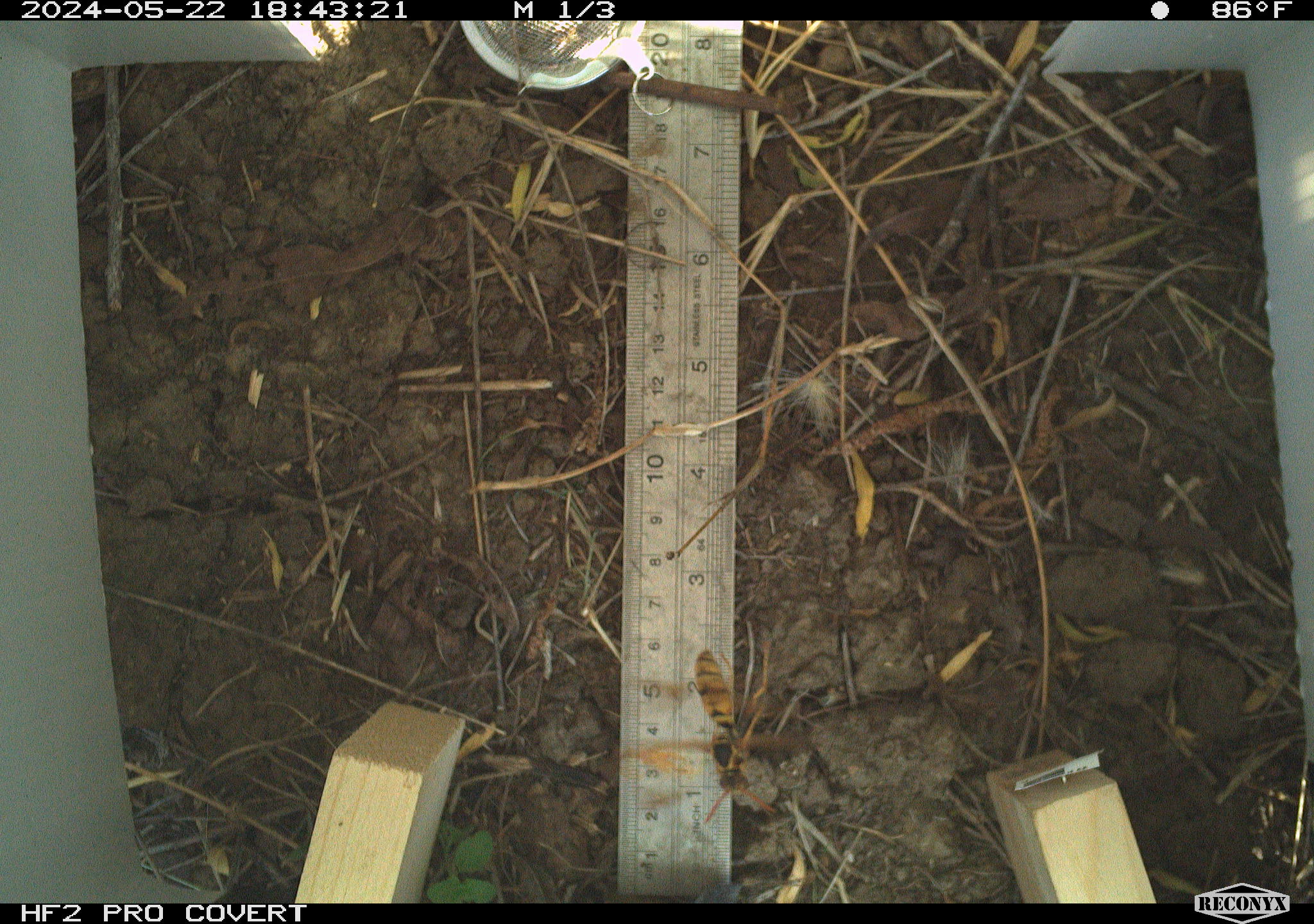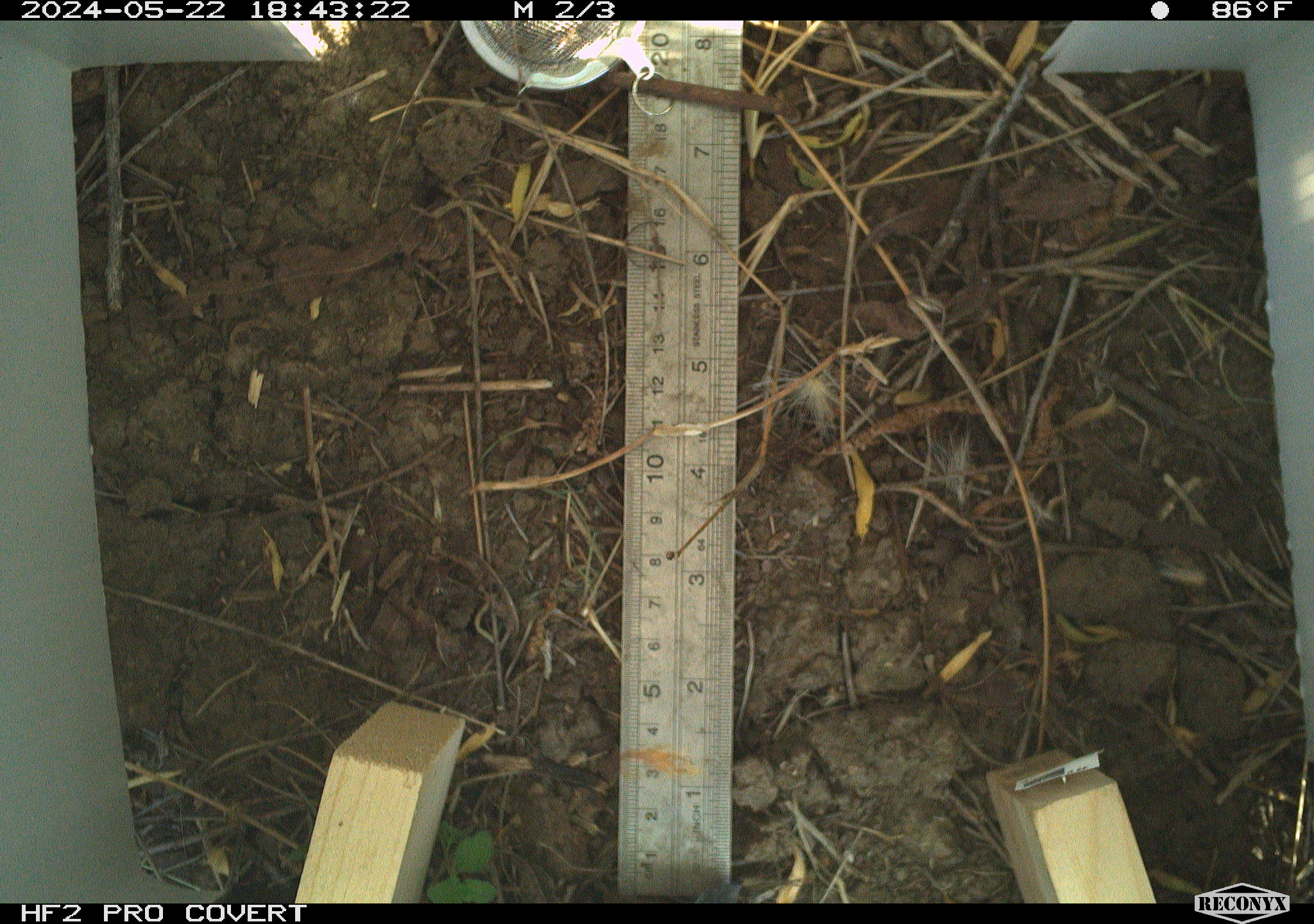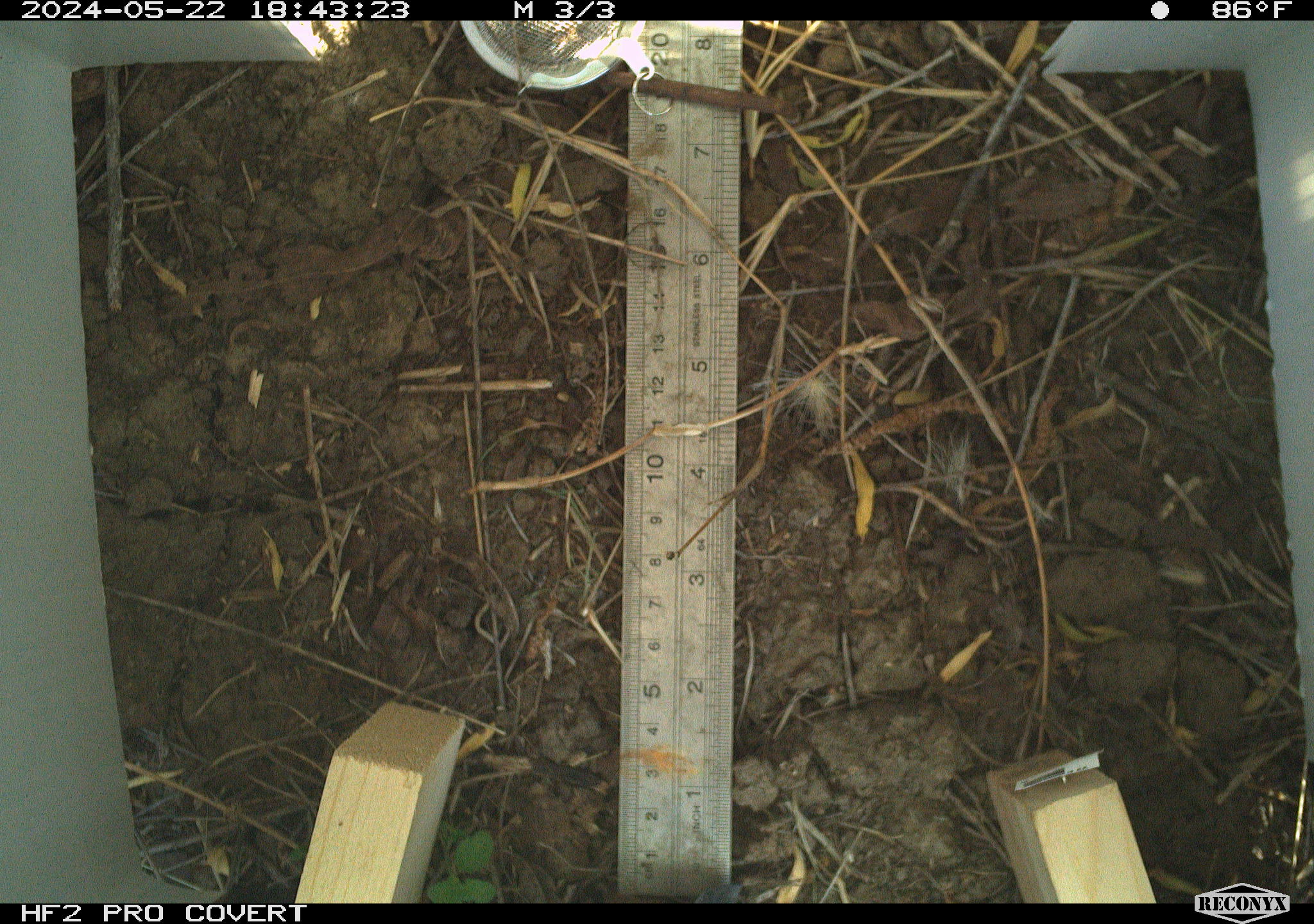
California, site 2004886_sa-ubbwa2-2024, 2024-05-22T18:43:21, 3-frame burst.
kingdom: Animalia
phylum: Arthropoda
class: Insecta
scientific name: Insecta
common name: insect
Insect (Insecta).